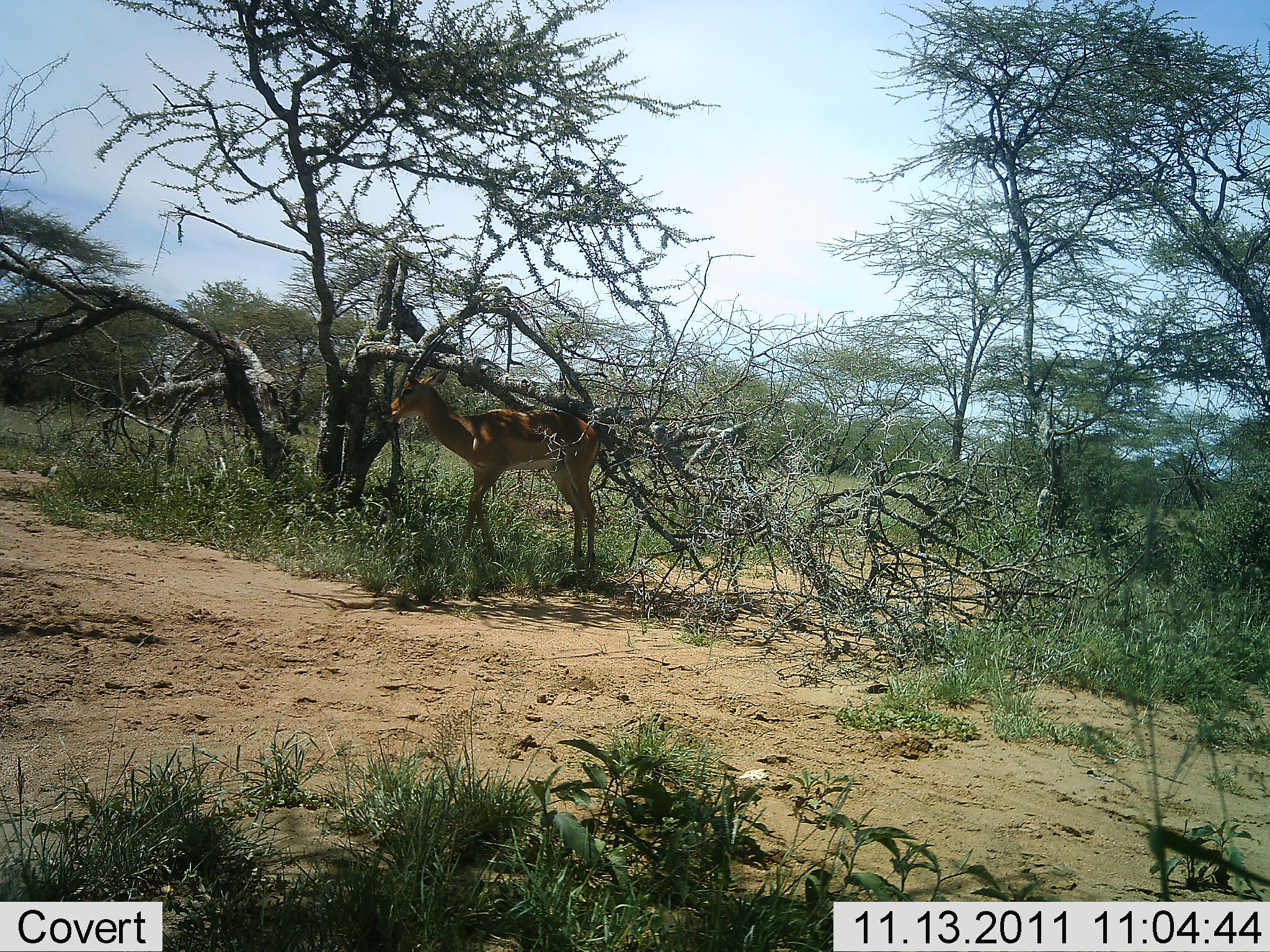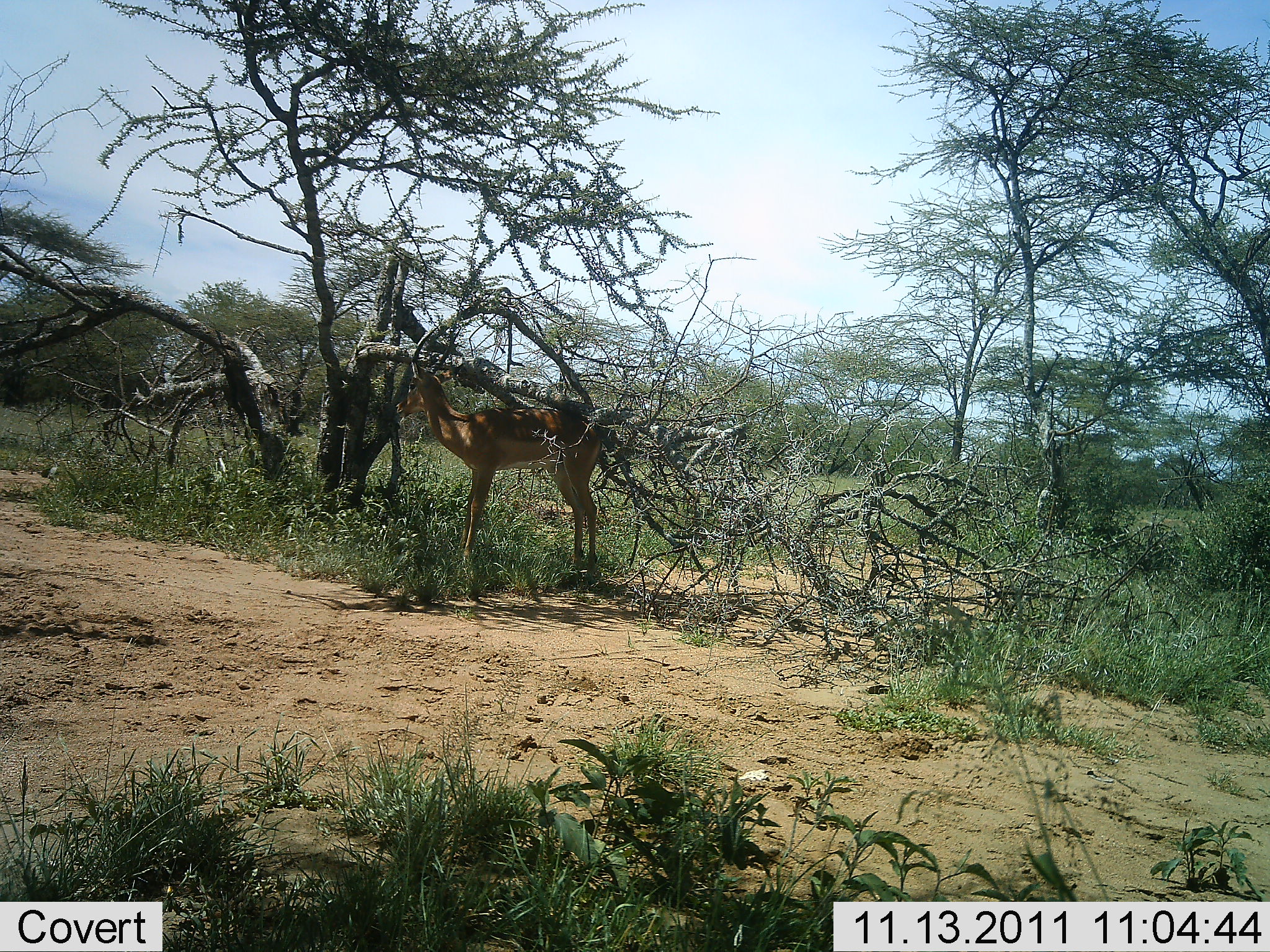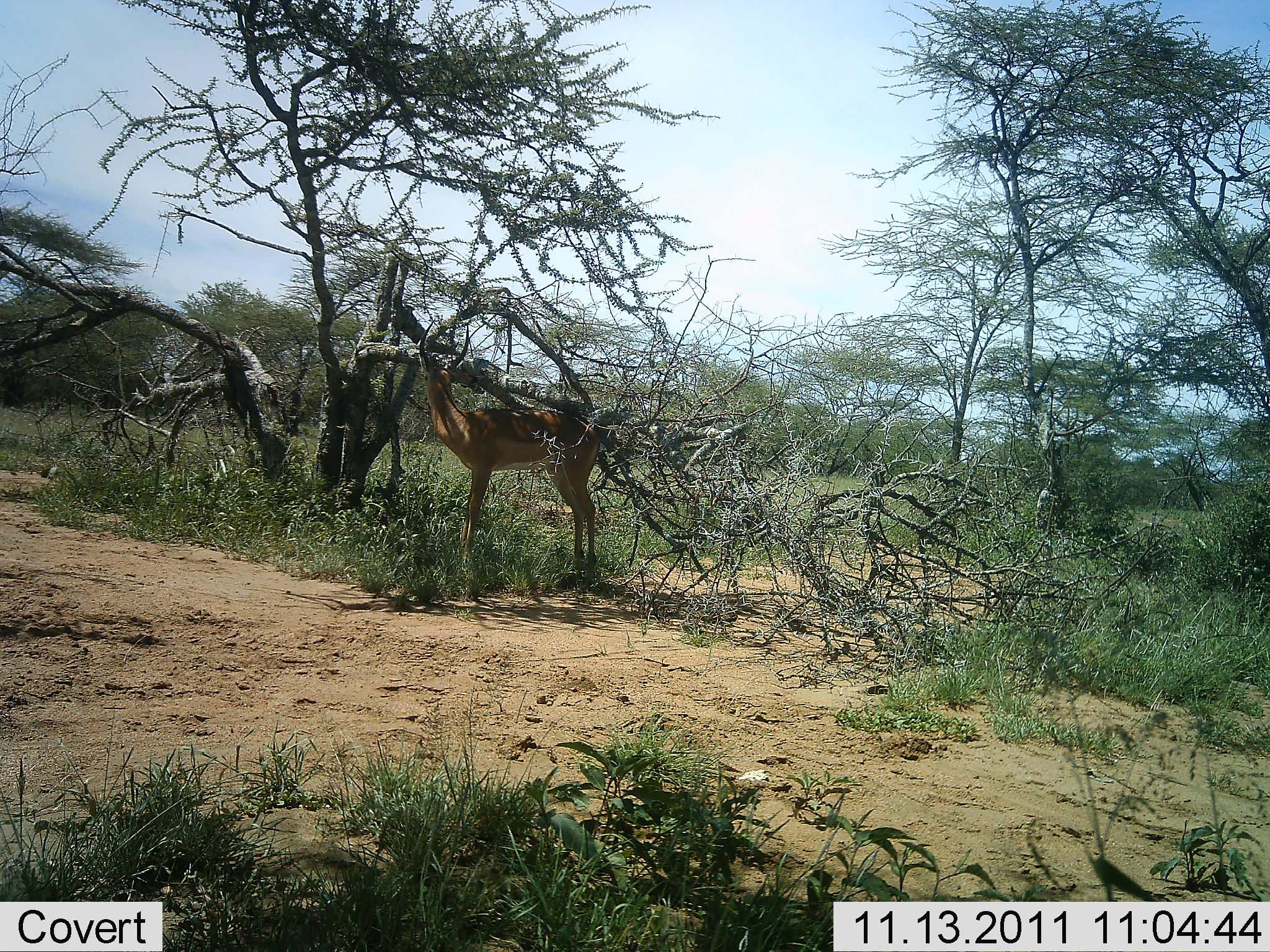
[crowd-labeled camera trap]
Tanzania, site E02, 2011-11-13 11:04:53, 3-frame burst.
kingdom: Animalia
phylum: Chordata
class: Mammalia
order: Artiodactyla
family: Bovidae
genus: Aepyceros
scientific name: Aepyceros melampus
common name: impala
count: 1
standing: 83%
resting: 0%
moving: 0%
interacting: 0%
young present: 0%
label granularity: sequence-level